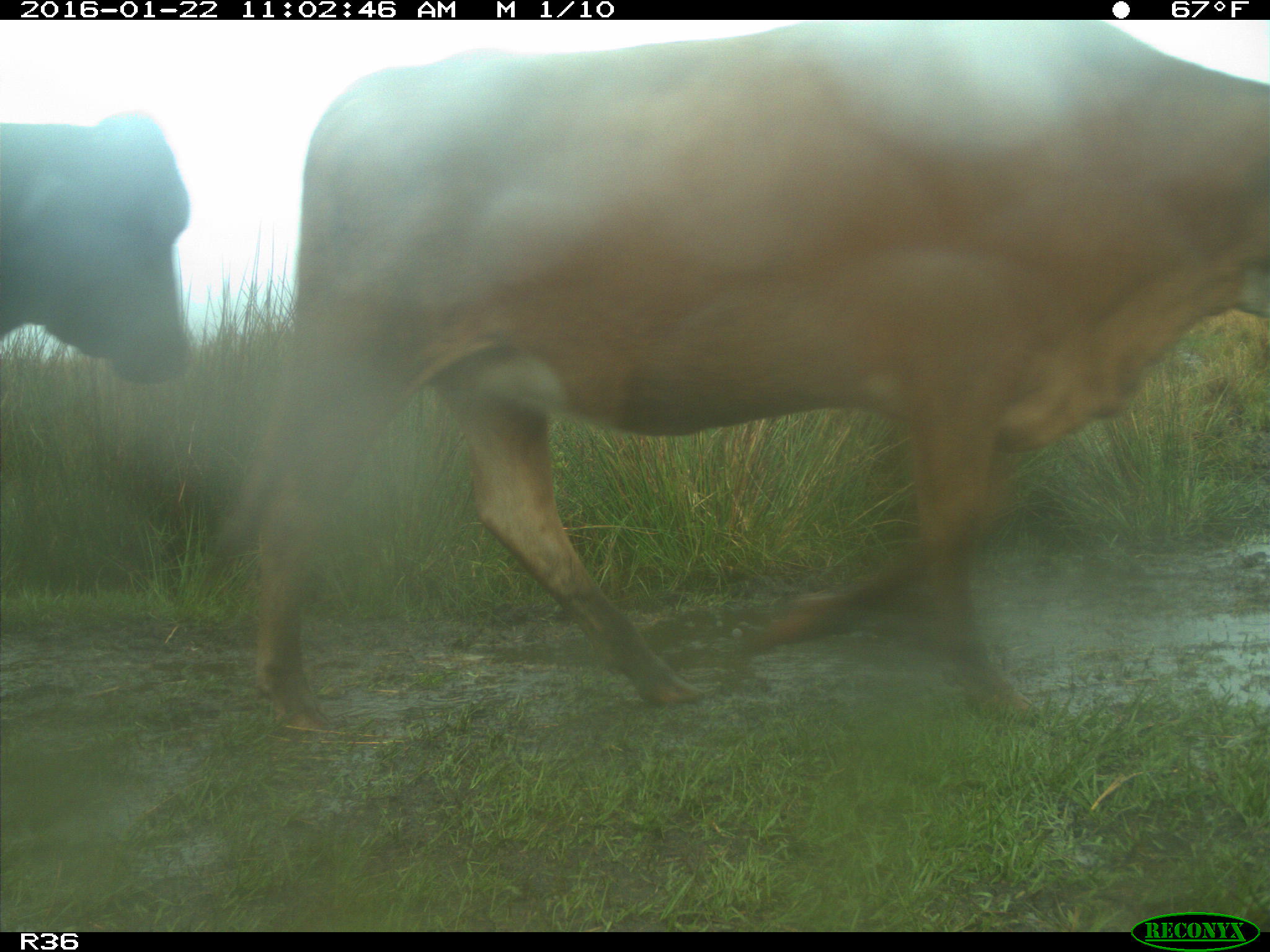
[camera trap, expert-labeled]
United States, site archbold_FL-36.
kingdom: Animalia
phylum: Chordata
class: Mammalia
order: Artiodactyla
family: Bovidae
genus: Bos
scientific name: Bos taurus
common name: domestic cow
Bos taurus (domestic cow).